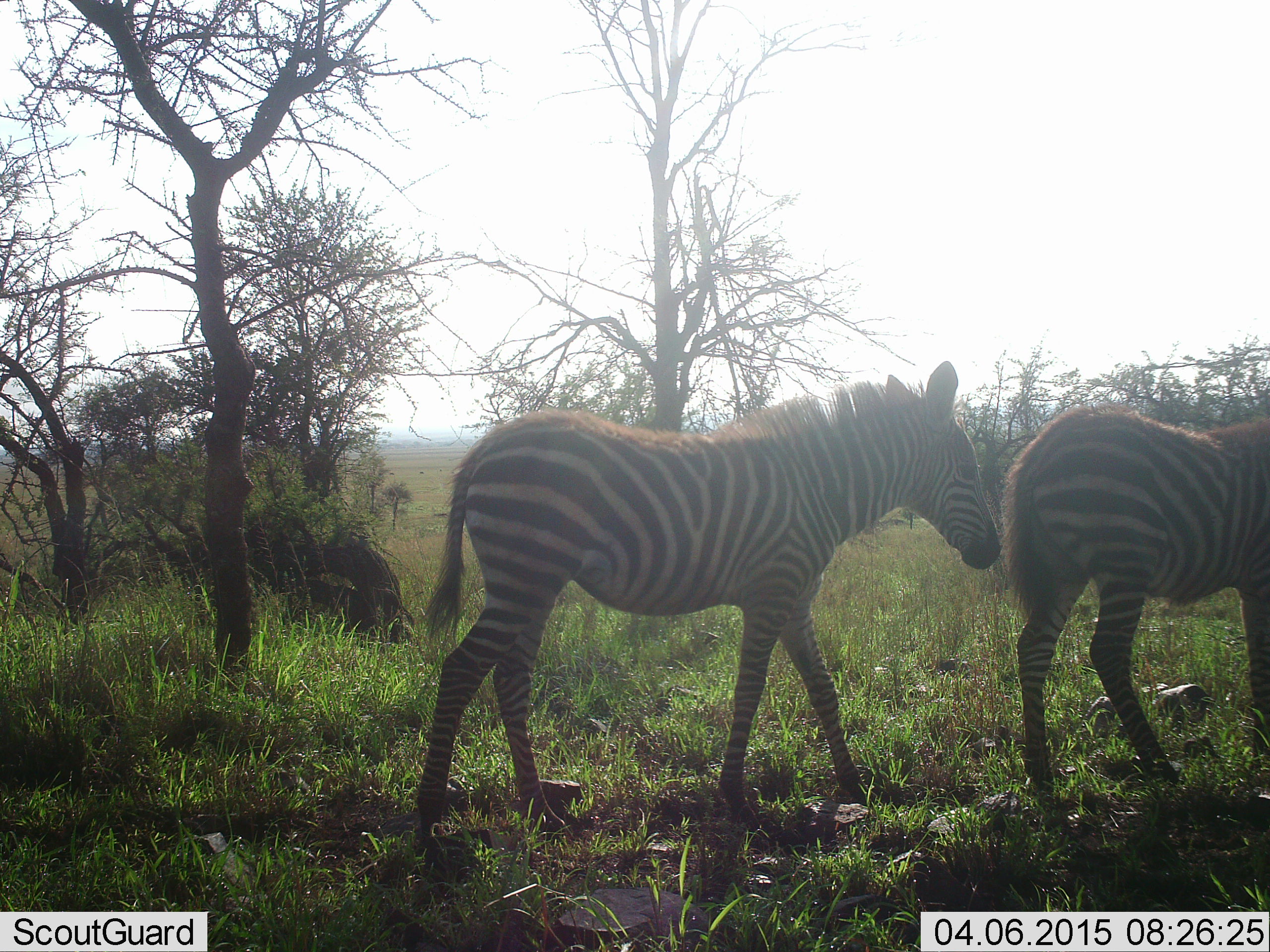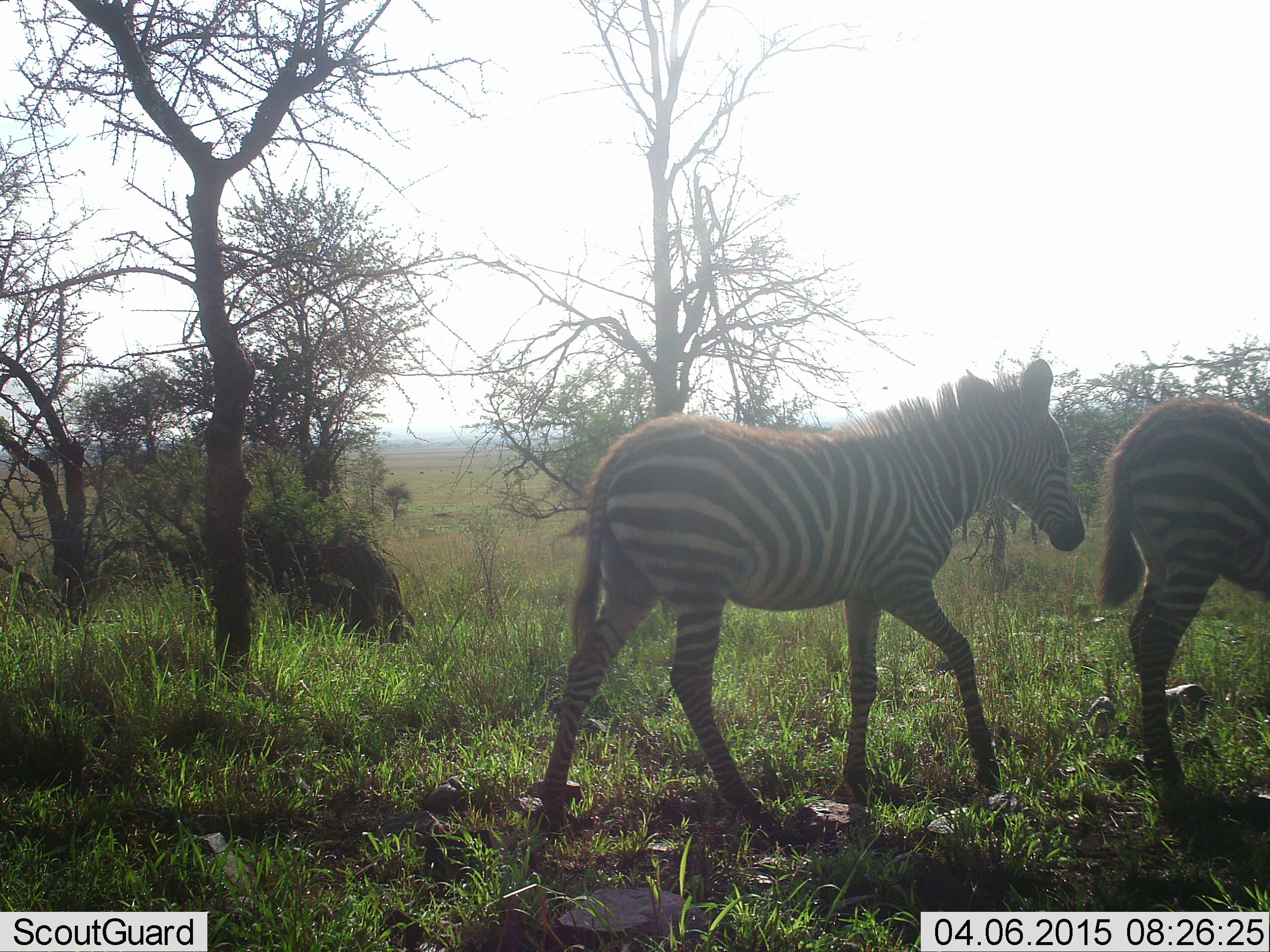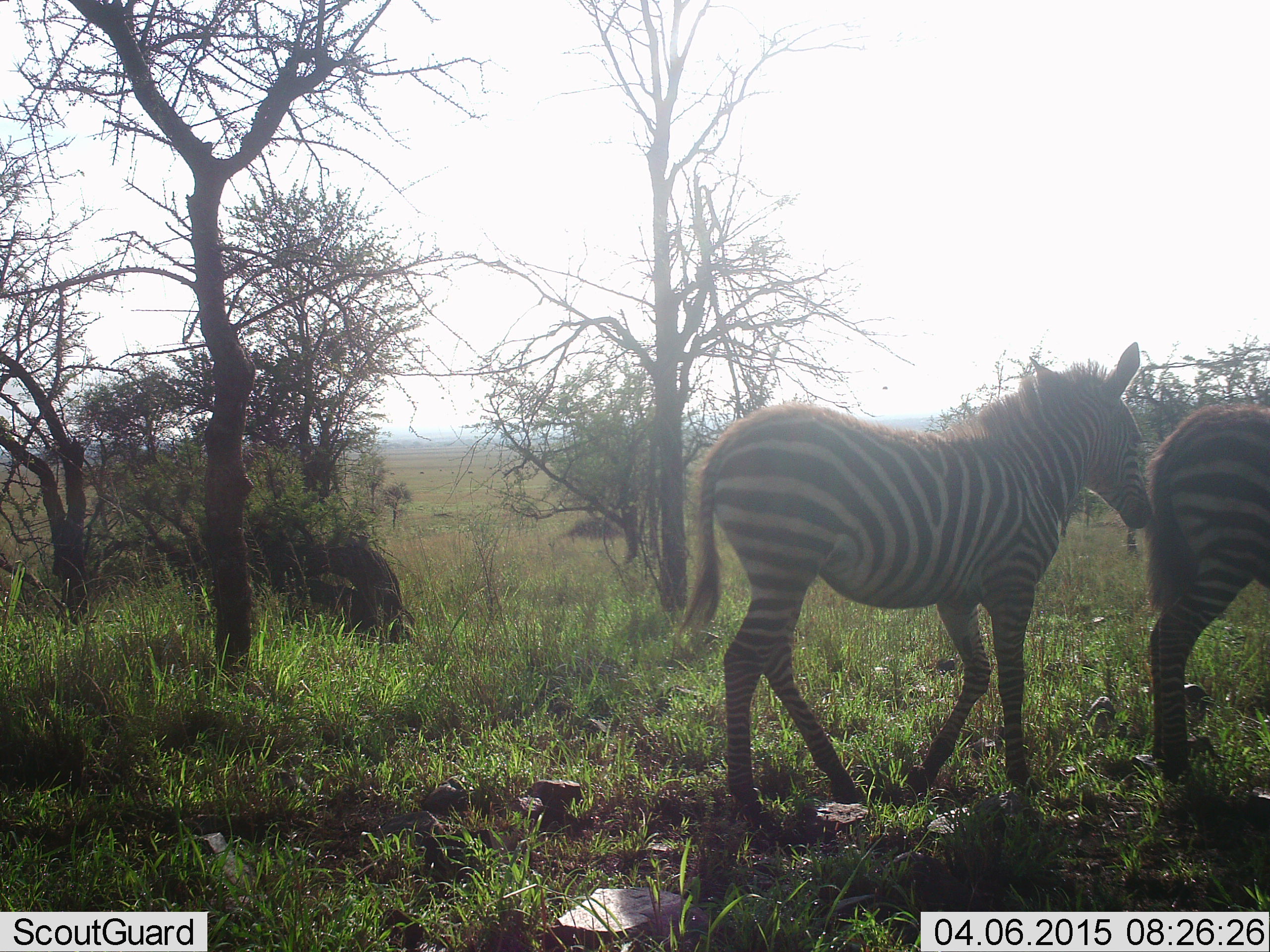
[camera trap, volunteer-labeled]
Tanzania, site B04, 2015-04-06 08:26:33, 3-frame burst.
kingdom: Animalia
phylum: Chordata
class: Mammalia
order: Perissodactyla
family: Equidae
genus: Equus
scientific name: Equus quagga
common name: plains zebra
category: zebra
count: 2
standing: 0%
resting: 0%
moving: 100%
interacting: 0%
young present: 30%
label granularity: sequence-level